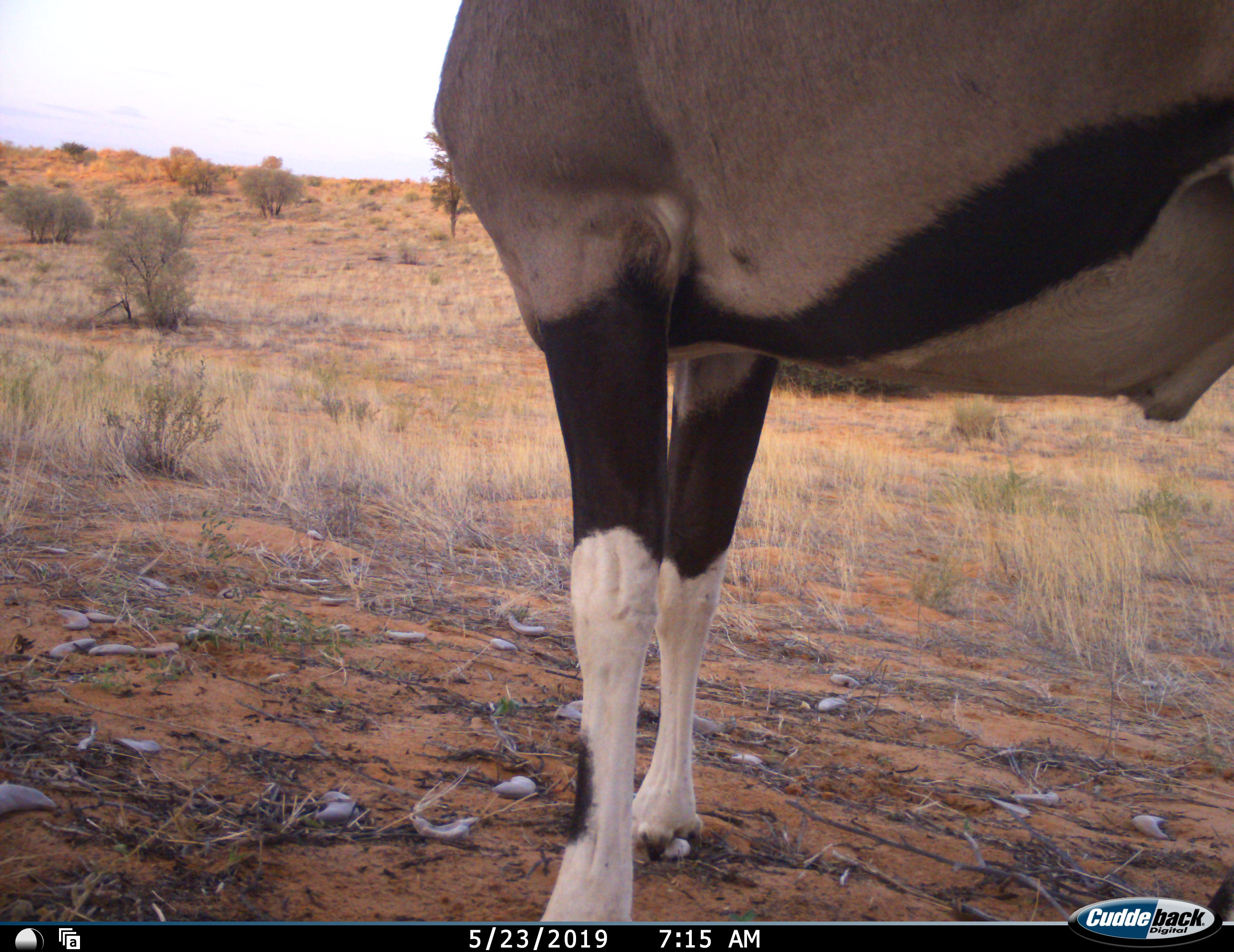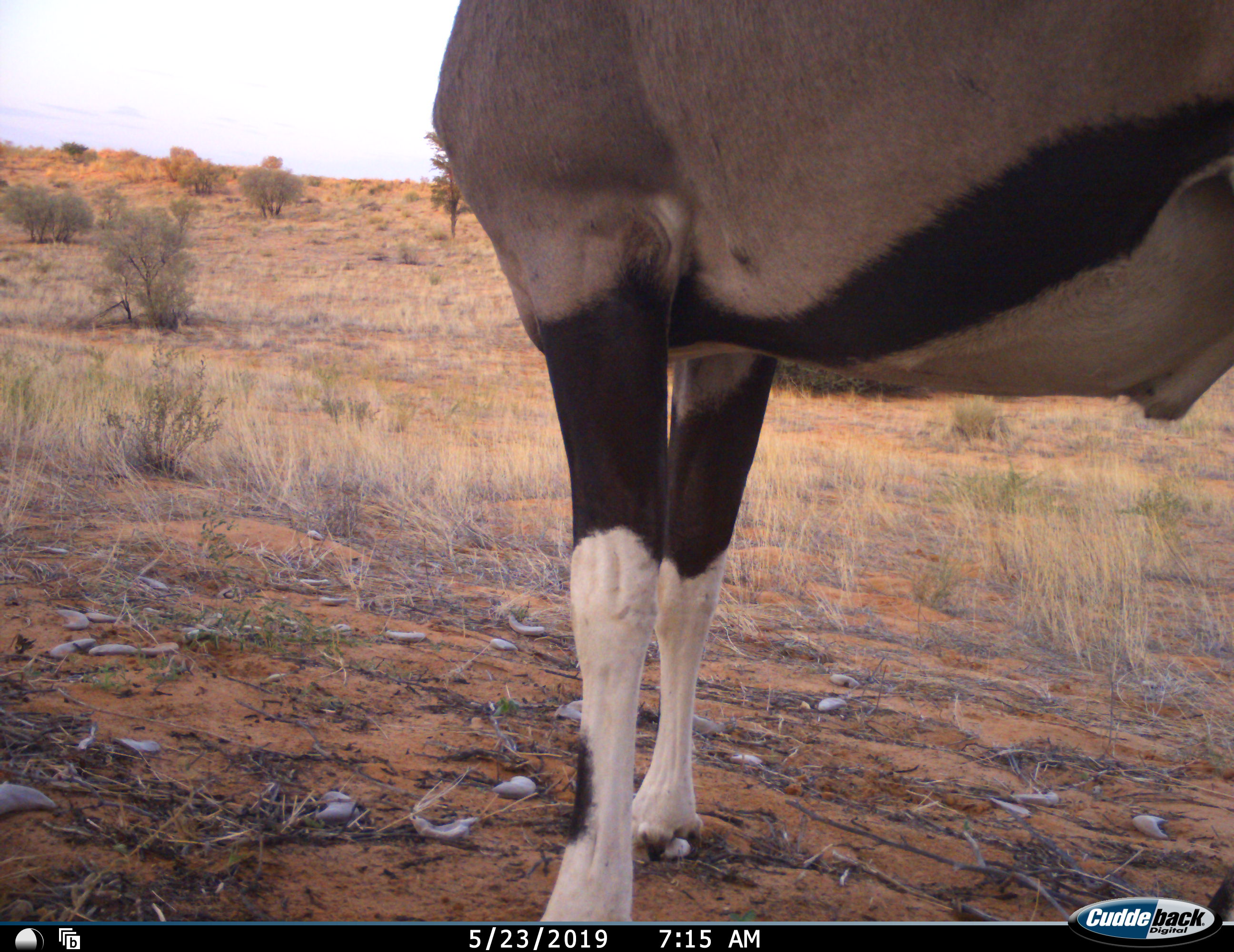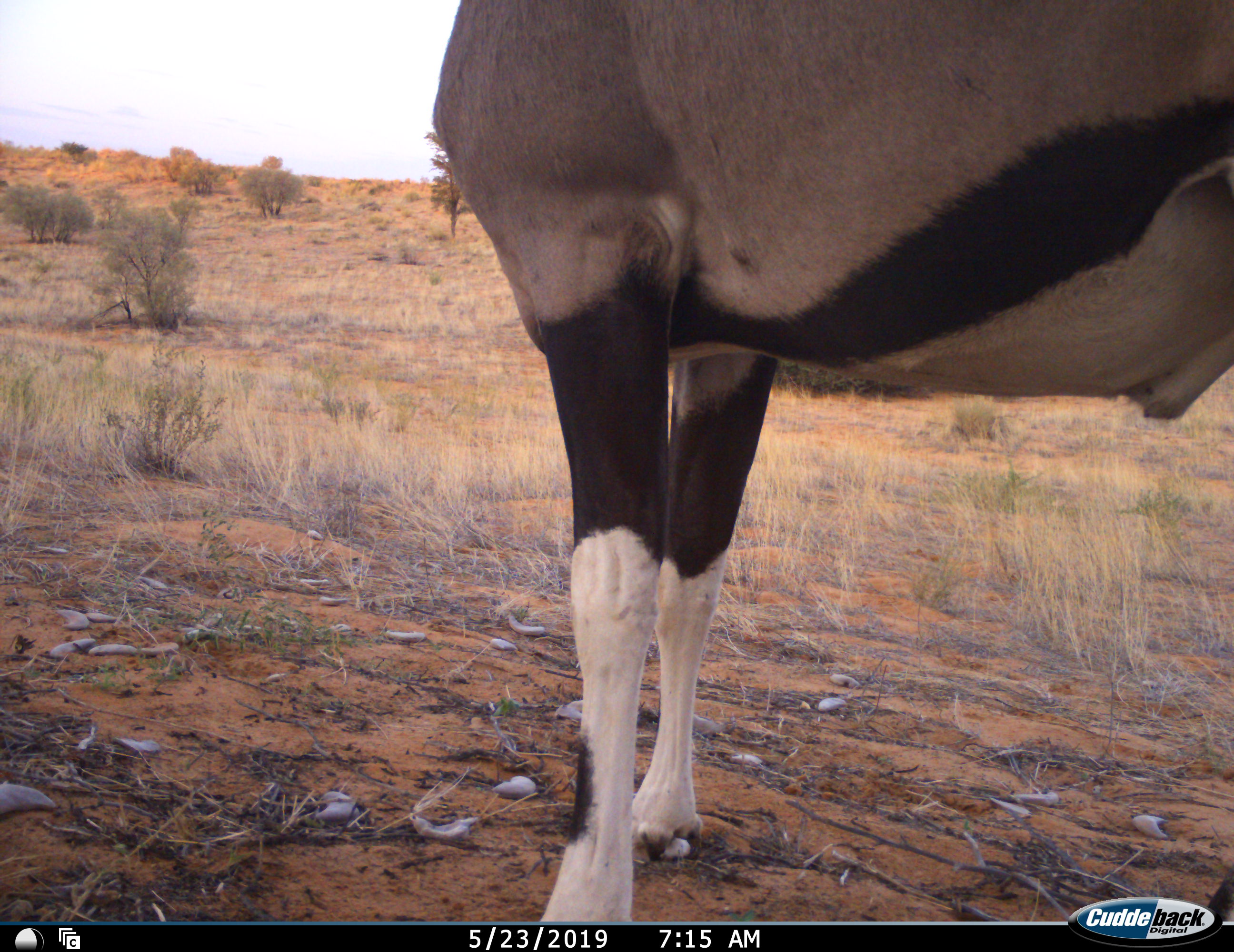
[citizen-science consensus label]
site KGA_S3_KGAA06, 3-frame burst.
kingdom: Animalia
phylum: Chordata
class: Mammalia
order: Artiodactyla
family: Bovidae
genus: Oryx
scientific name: Oryx gazella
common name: gemsbok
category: oryx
Oryx (gemsbok) (Oryx gazella), count 1. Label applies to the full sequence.